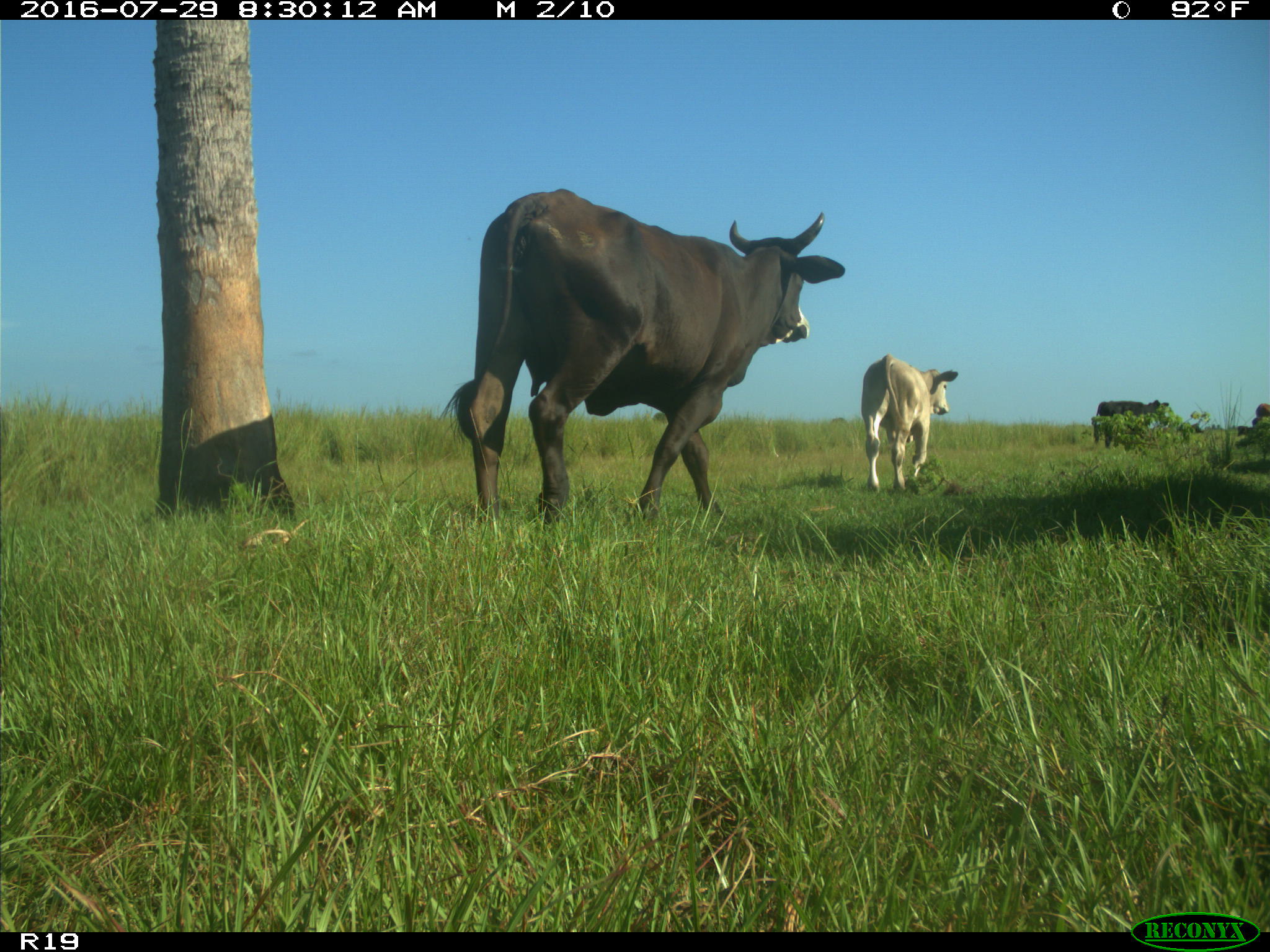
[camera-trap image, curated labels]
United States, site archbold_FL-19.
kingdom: Animalia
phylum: Chordata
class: Mammalia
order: Artiodactyla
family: Bovidae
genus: Bos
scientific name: Bos taurus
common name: domestic cow